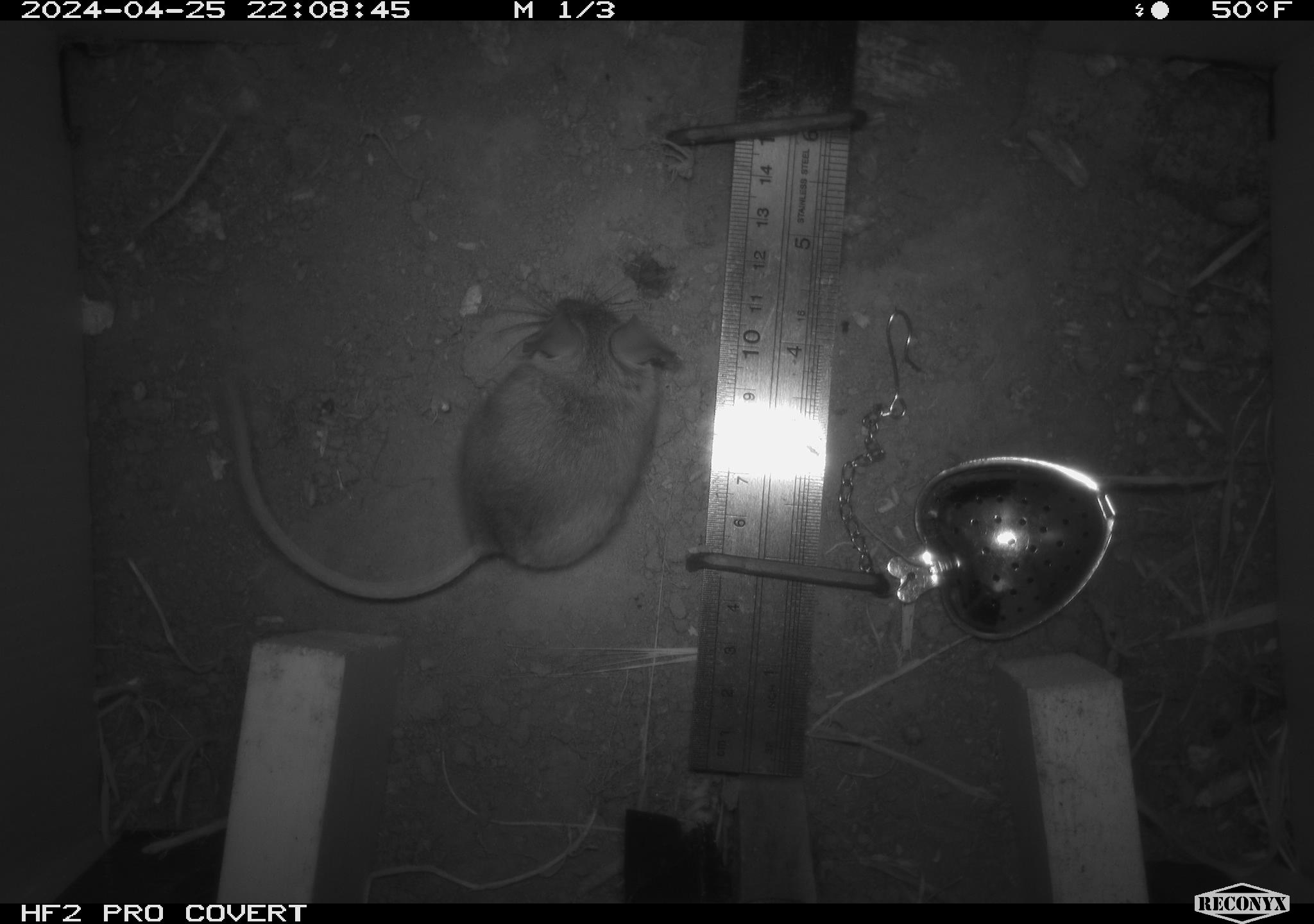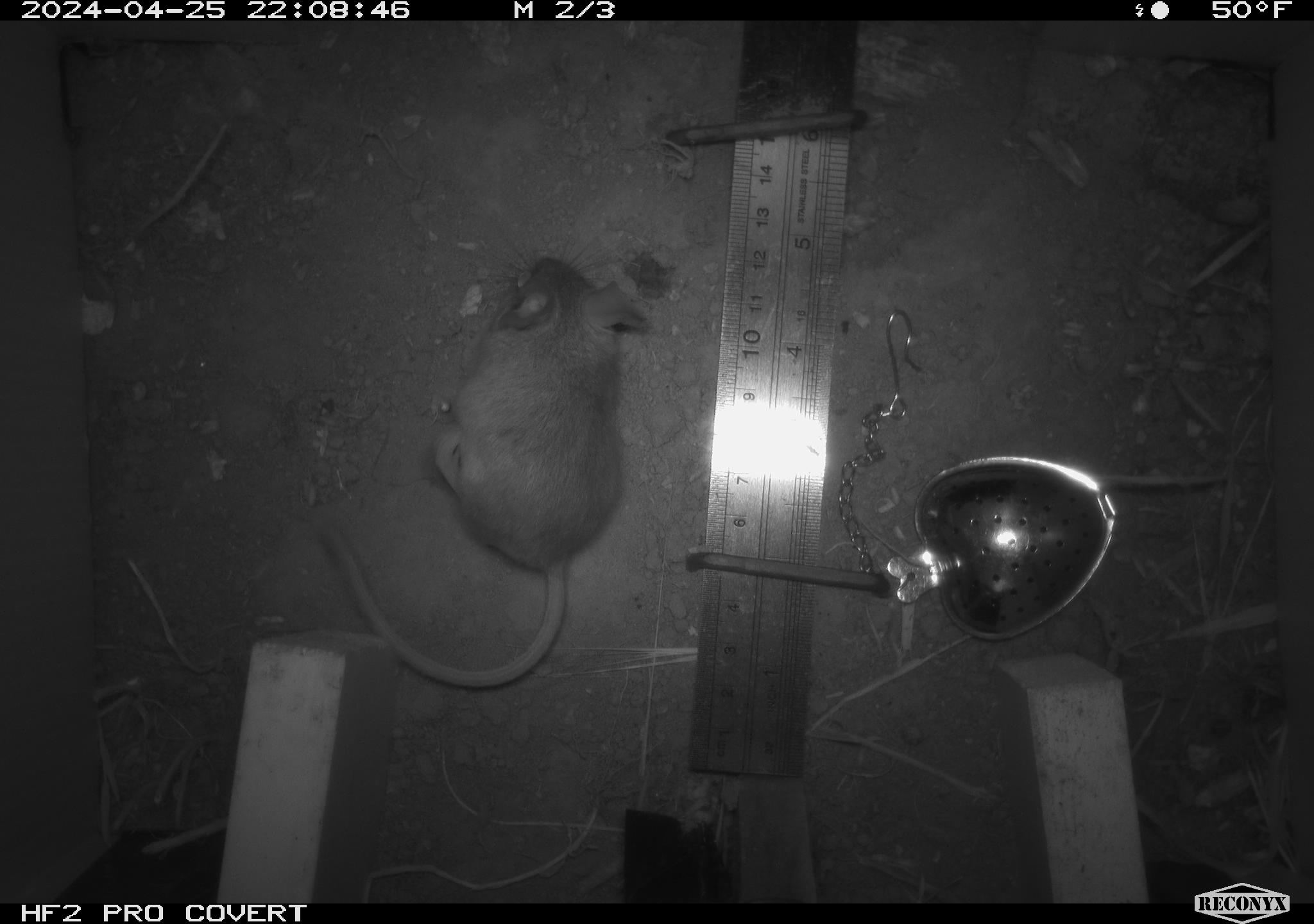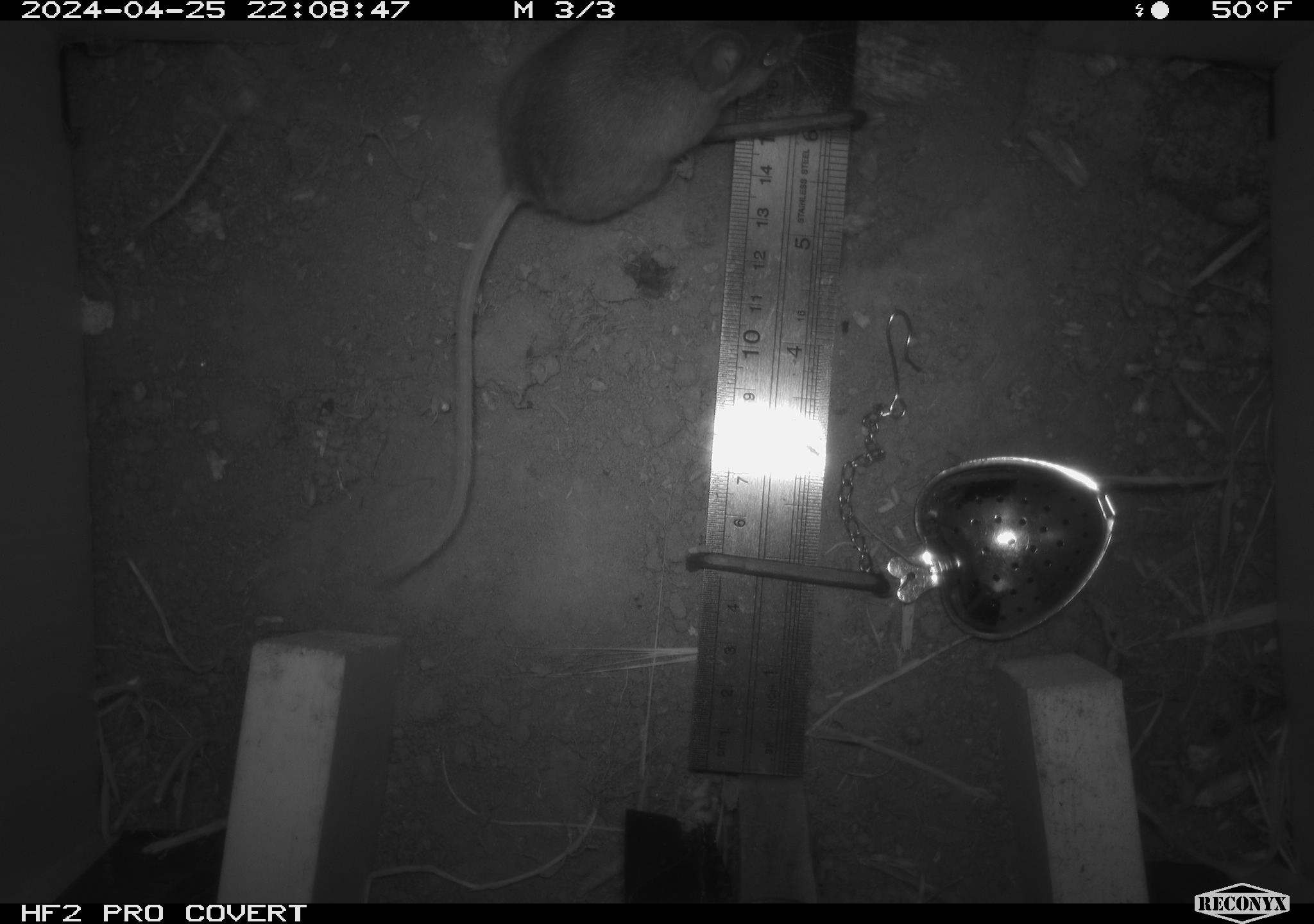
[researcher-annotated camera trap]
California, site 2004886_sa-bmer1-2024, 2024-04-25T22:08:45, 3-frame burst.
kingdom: Animalia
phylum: Chordata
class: Mammalia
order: Rodentia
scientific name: Rodentia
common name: mouse species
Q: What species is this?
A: Mouse species (Rodentia).